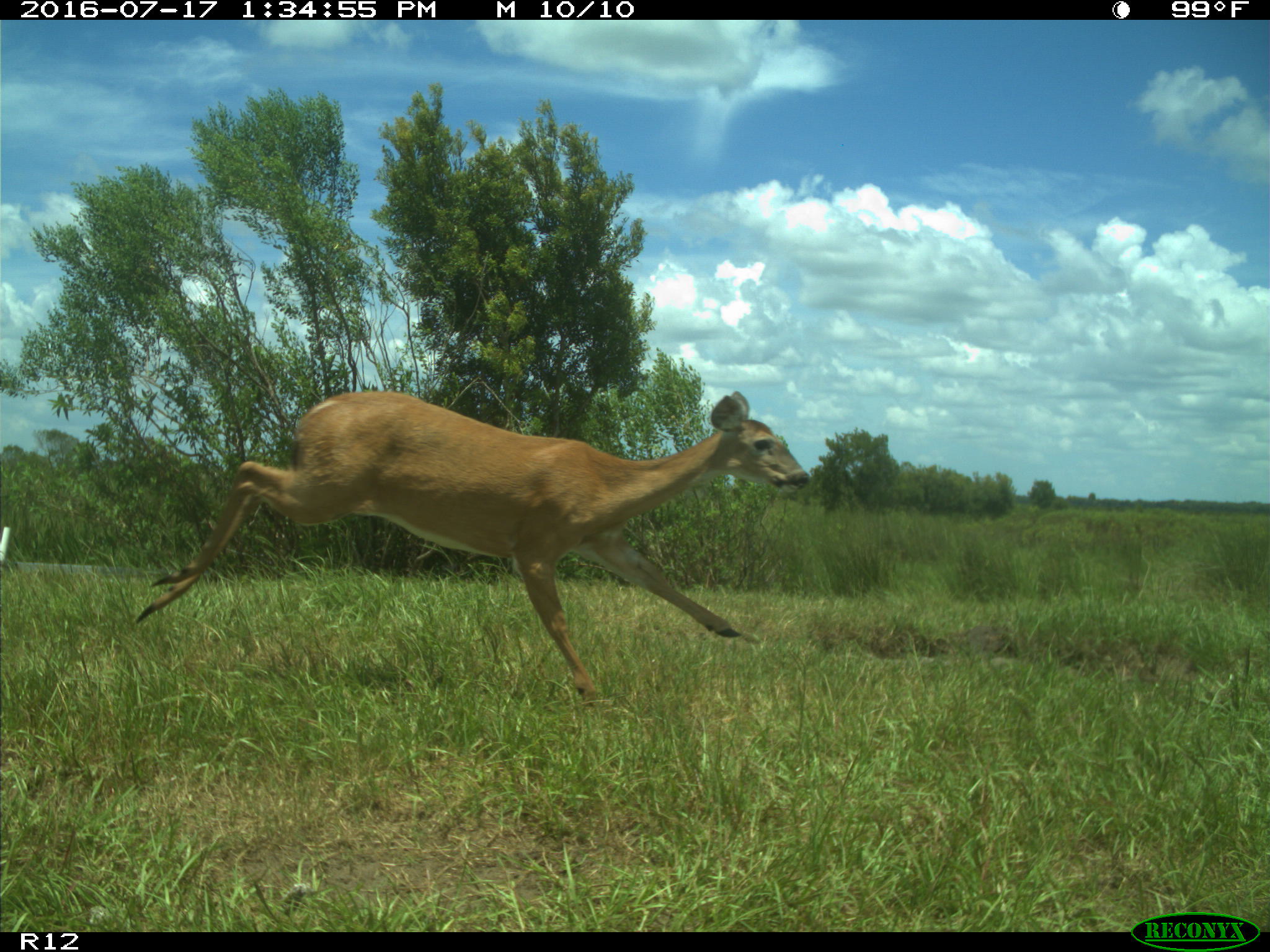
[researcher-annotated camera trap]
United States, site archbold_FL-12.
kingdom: Animalia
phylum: Chordata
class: Mammalia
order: Artiodactyla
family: Cervidae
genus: Odocoileus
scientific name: Odocoileus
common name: deer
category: unidentified deer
Unidentified deer (deer) (Odocoileus).